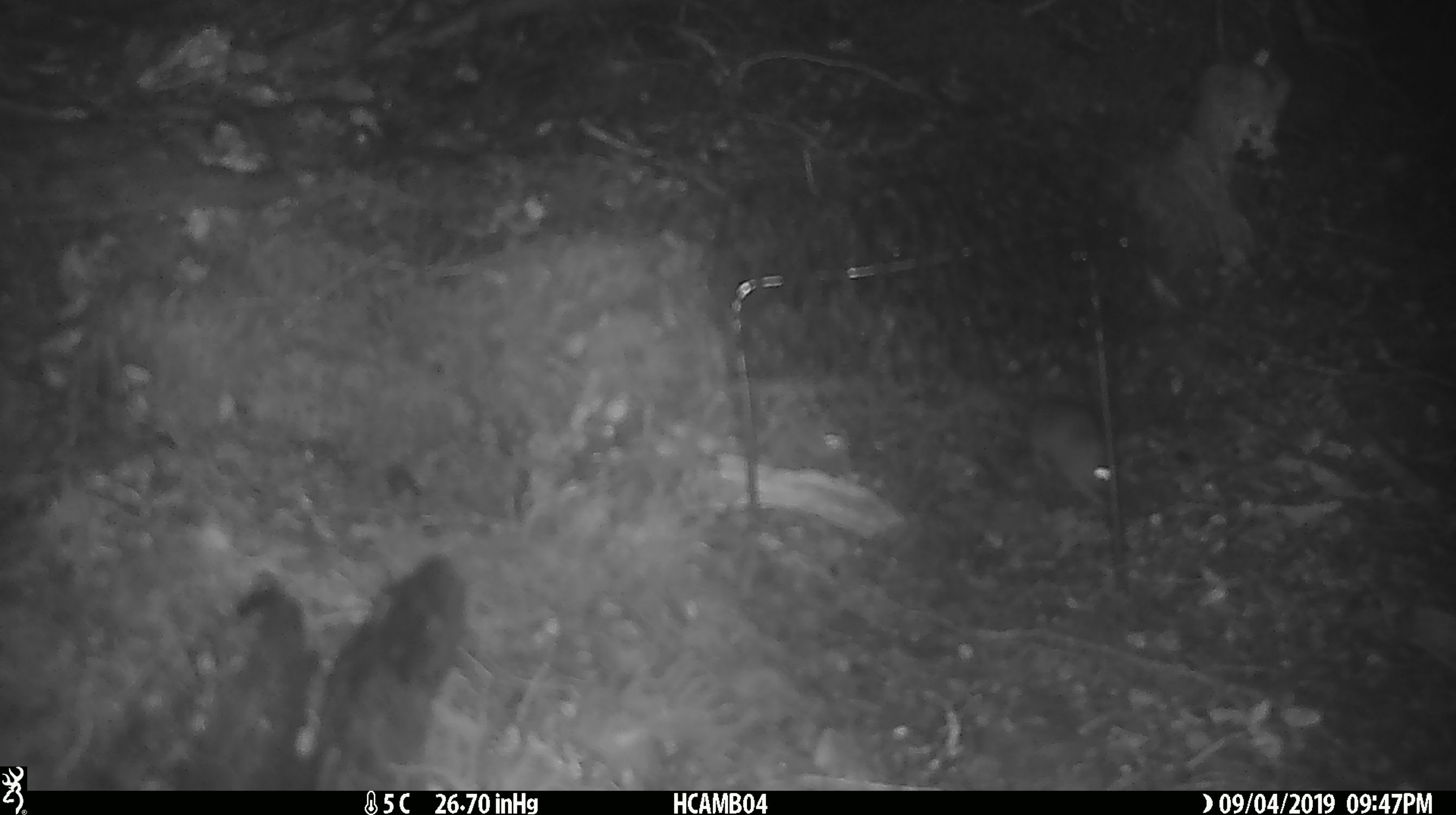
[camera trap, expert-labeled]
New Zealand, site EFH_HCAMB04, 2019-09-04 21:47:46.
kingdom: Animalia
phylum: Chordata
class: Mammalia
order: Rodentia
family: Muridae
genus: Mus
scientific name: Mus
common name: mouse